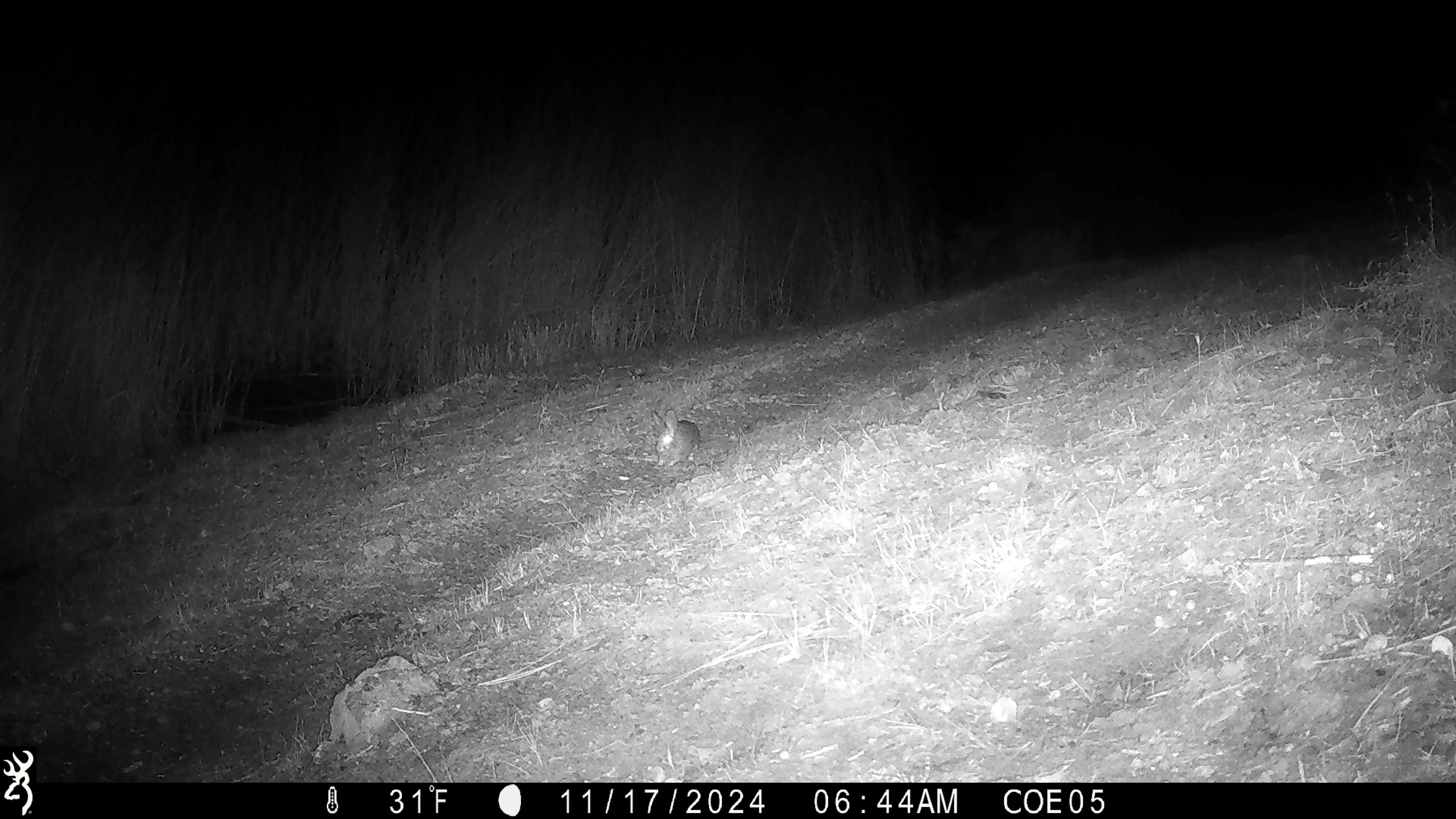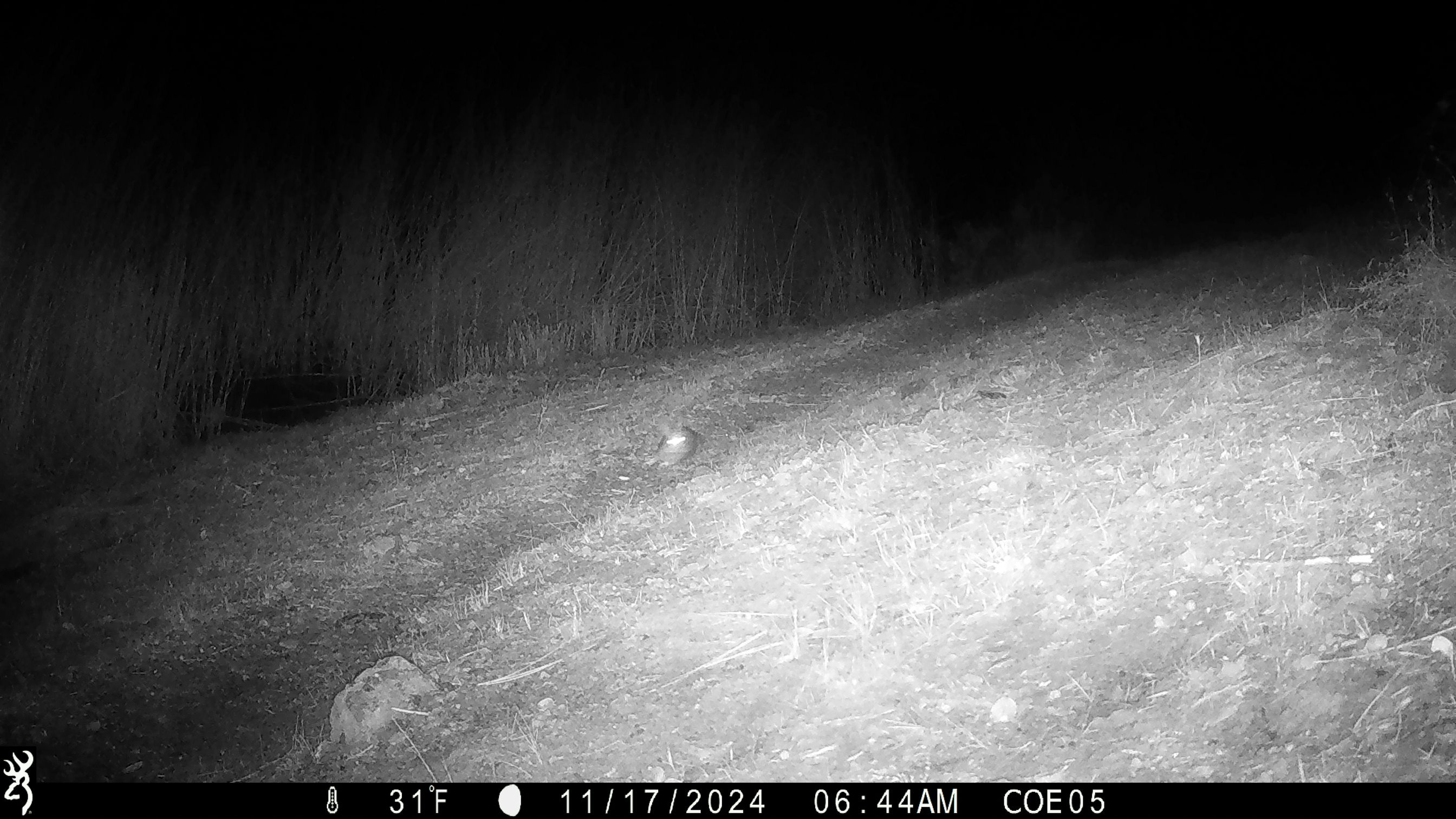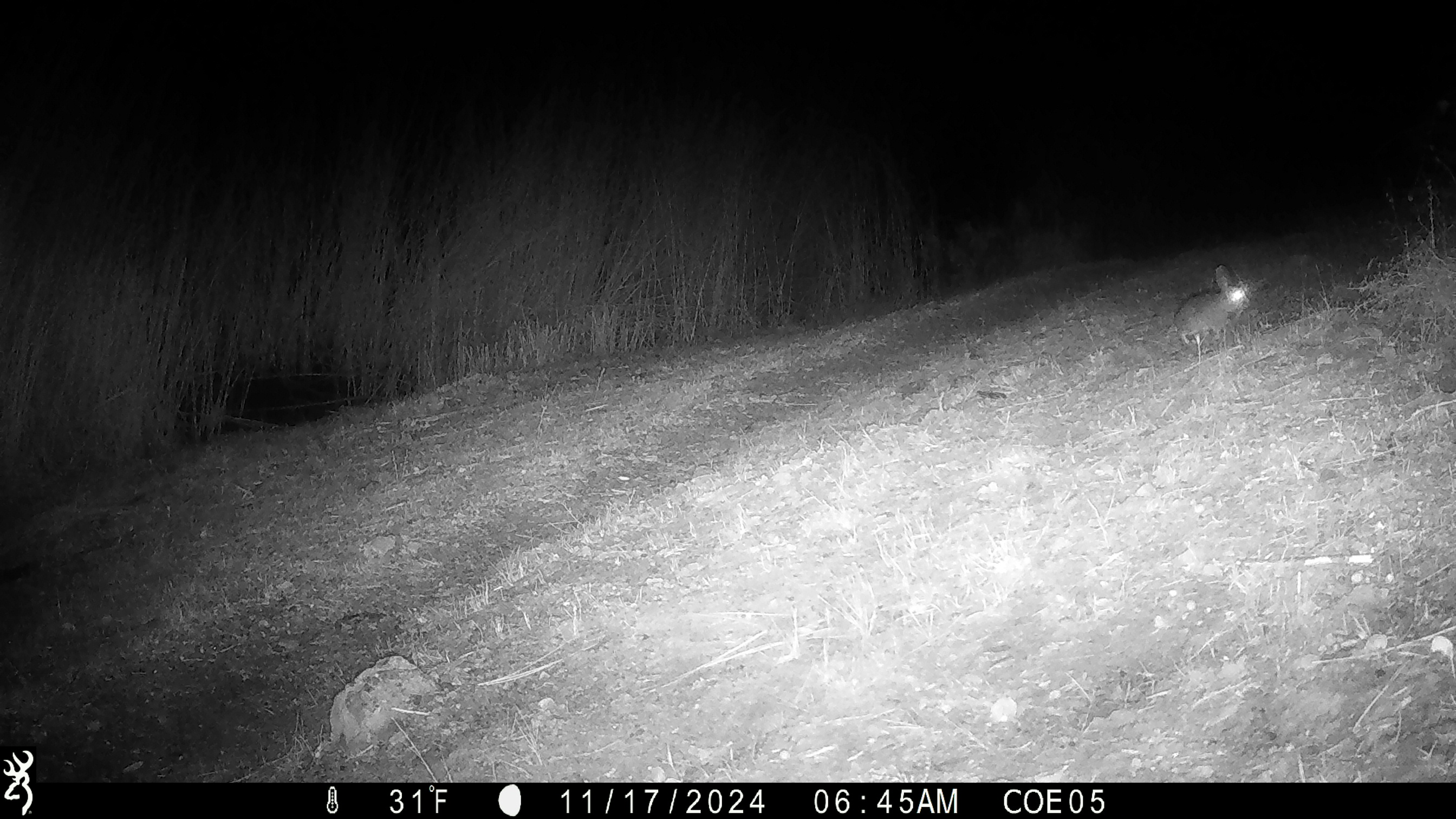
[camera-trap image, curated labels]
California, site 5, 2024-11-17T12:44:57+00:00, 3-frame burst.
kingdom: Animalia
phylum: Chordata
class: Mammalia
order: Lagomorpha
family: Leporidae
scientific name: Leporidae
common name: rabbit